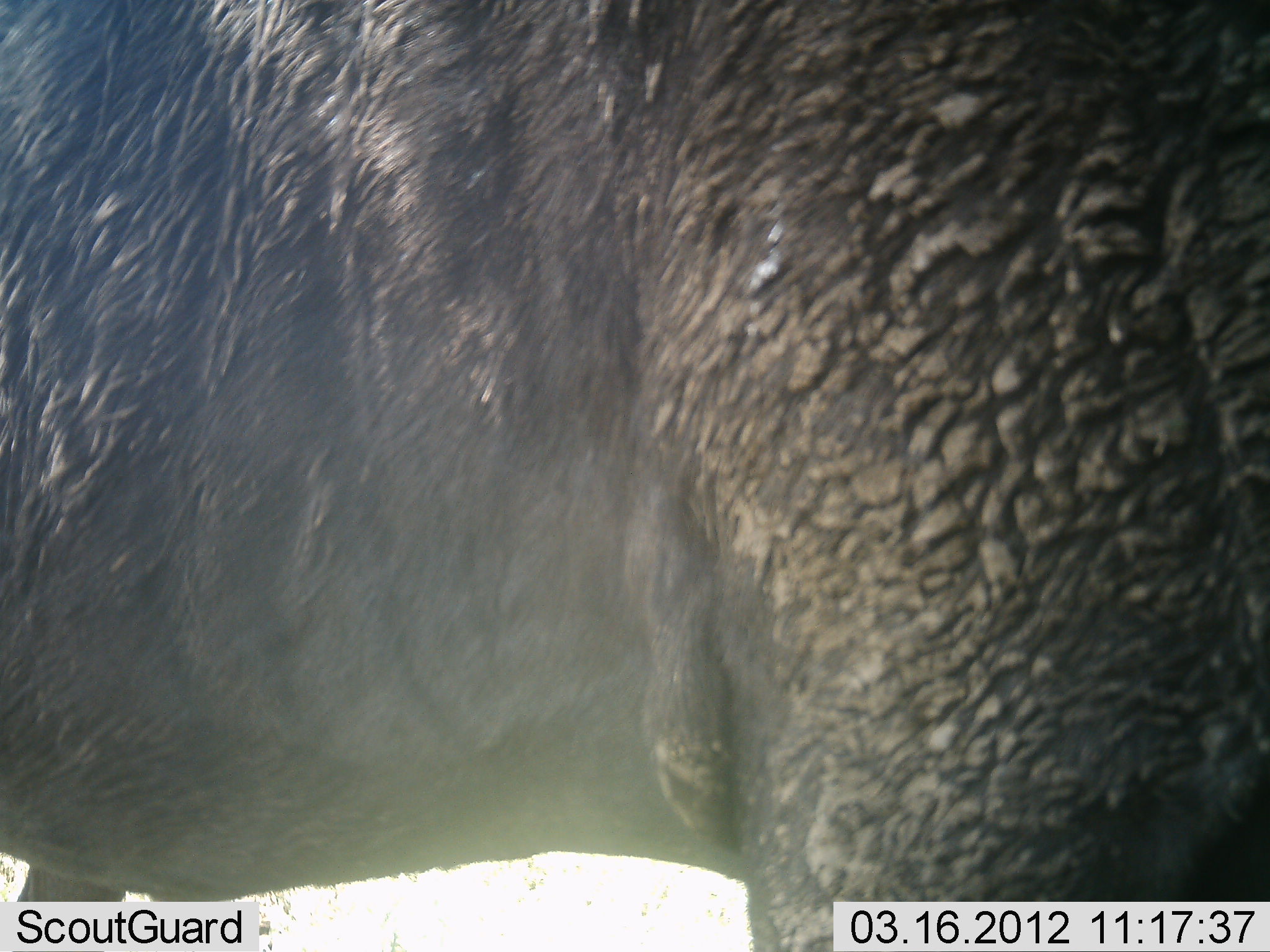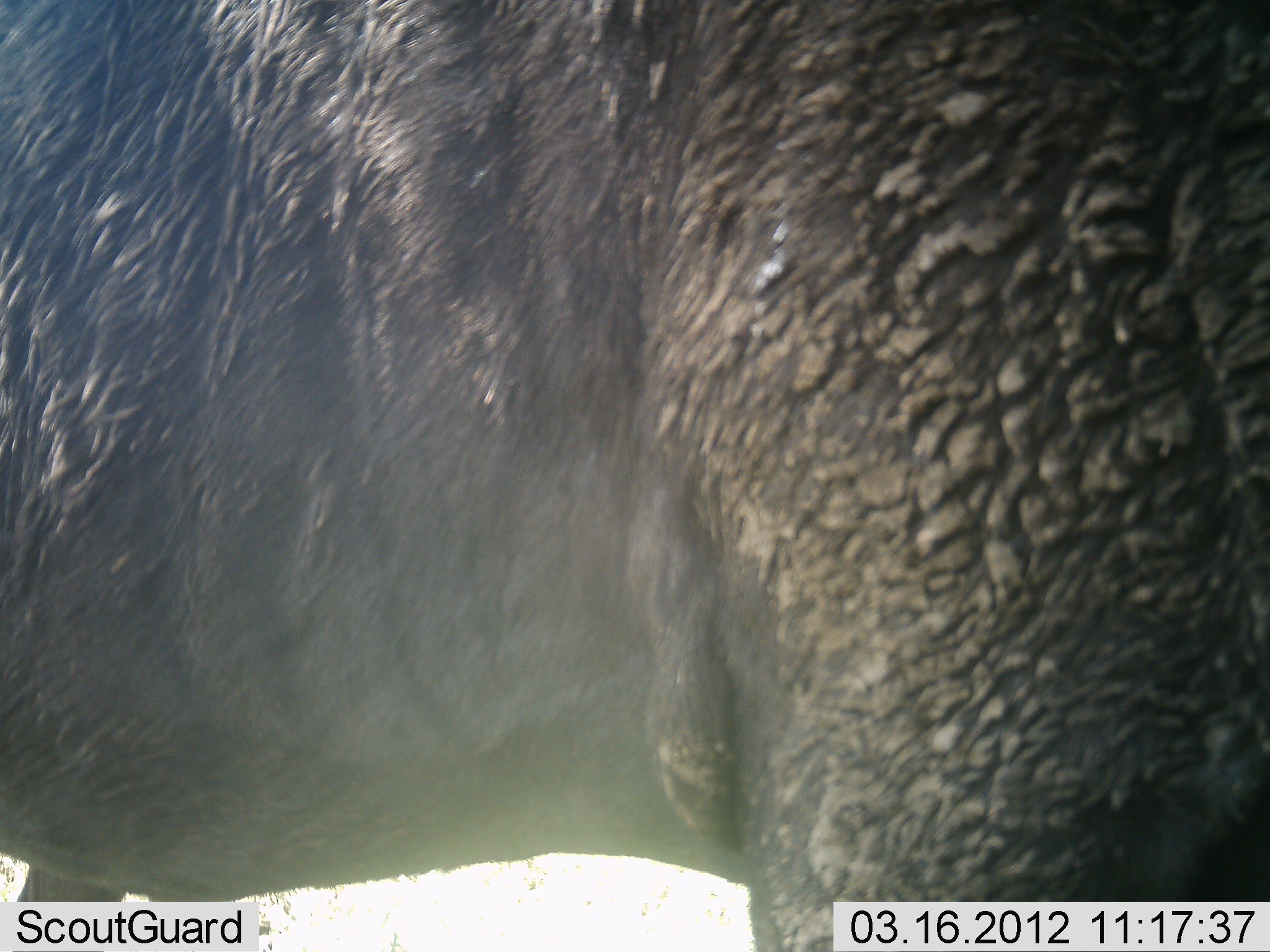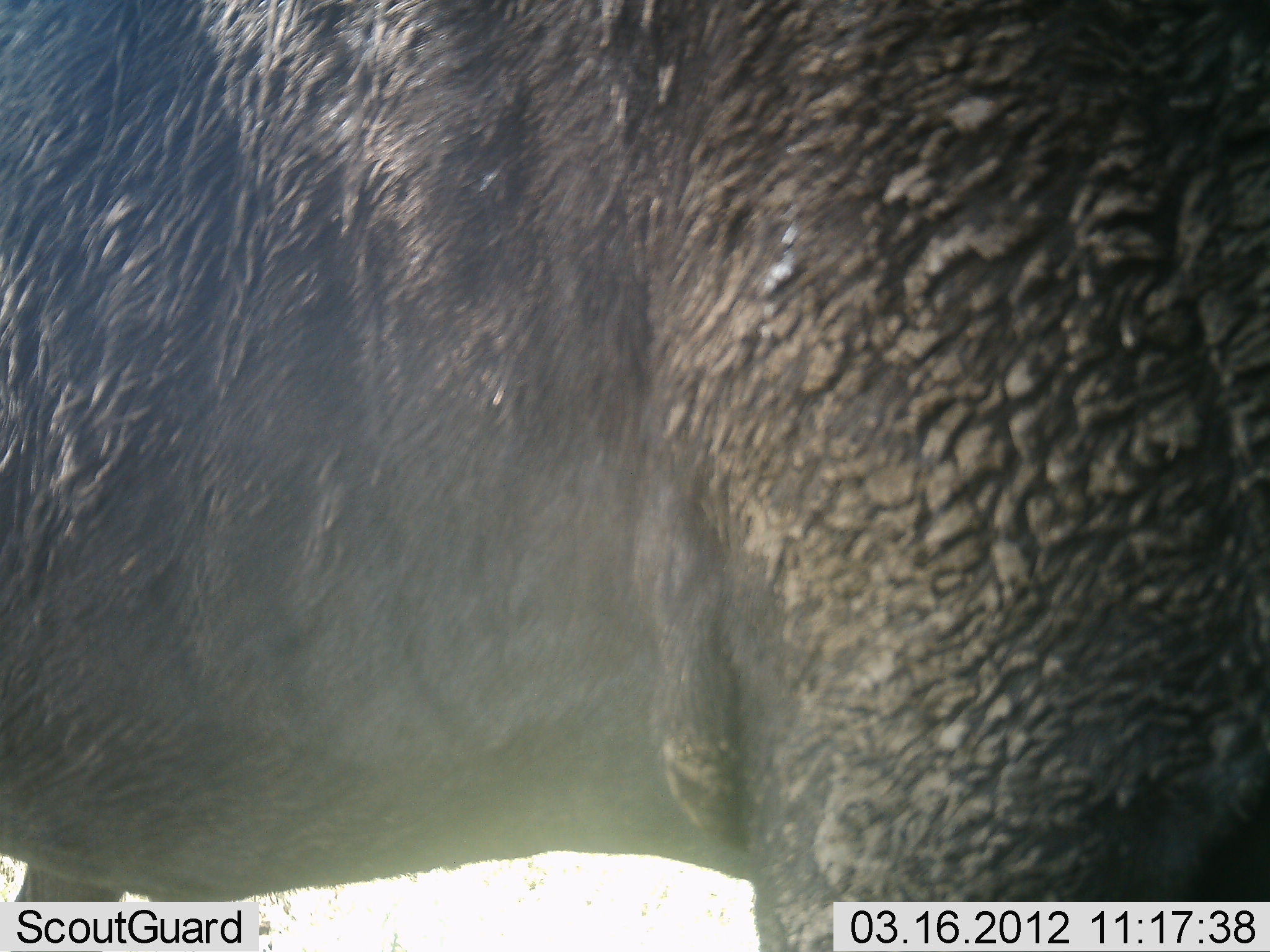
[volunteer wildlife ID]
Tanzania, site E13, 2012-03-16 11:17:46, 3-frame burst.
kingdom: Animalia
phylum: Chordata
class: Mammalia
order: Artiodactyla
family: Bovidae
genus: Syncerus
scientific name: Syncerus caffer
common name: cape buffalo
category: buffalo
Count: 1.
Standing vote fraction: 93%.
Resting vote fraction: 0%.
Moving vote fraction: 7%.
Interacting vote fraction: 0%.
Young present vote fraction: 0%.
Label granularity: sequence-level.